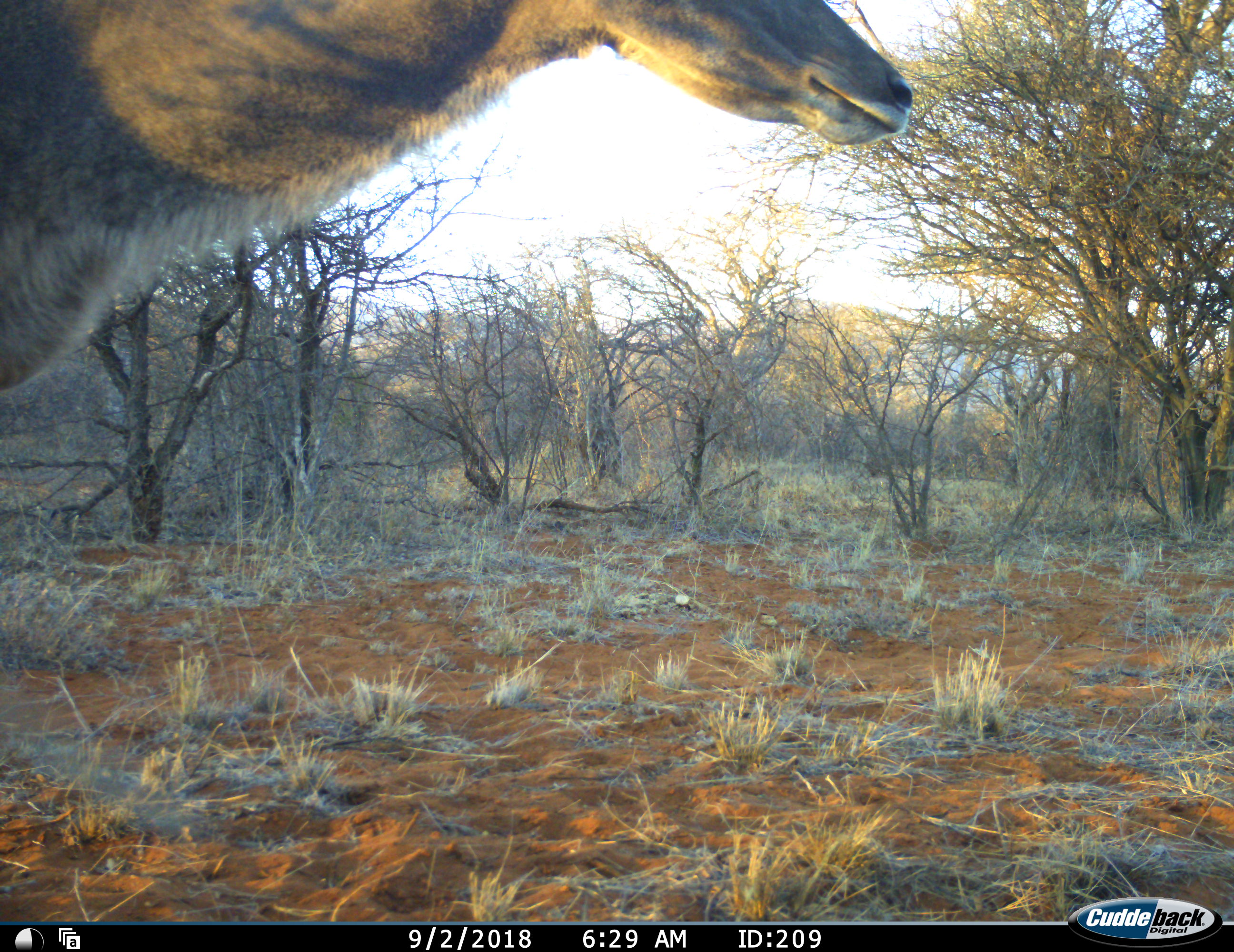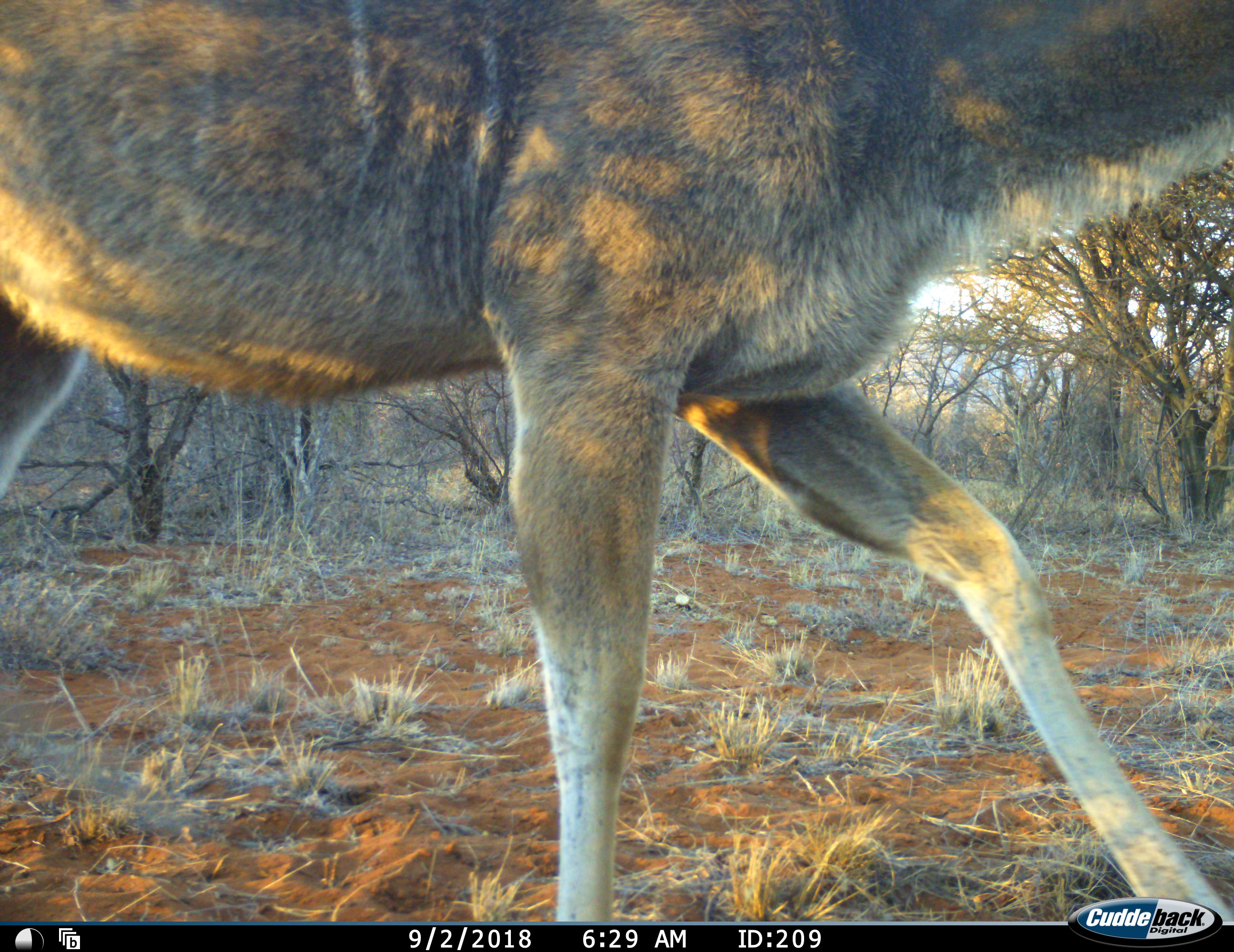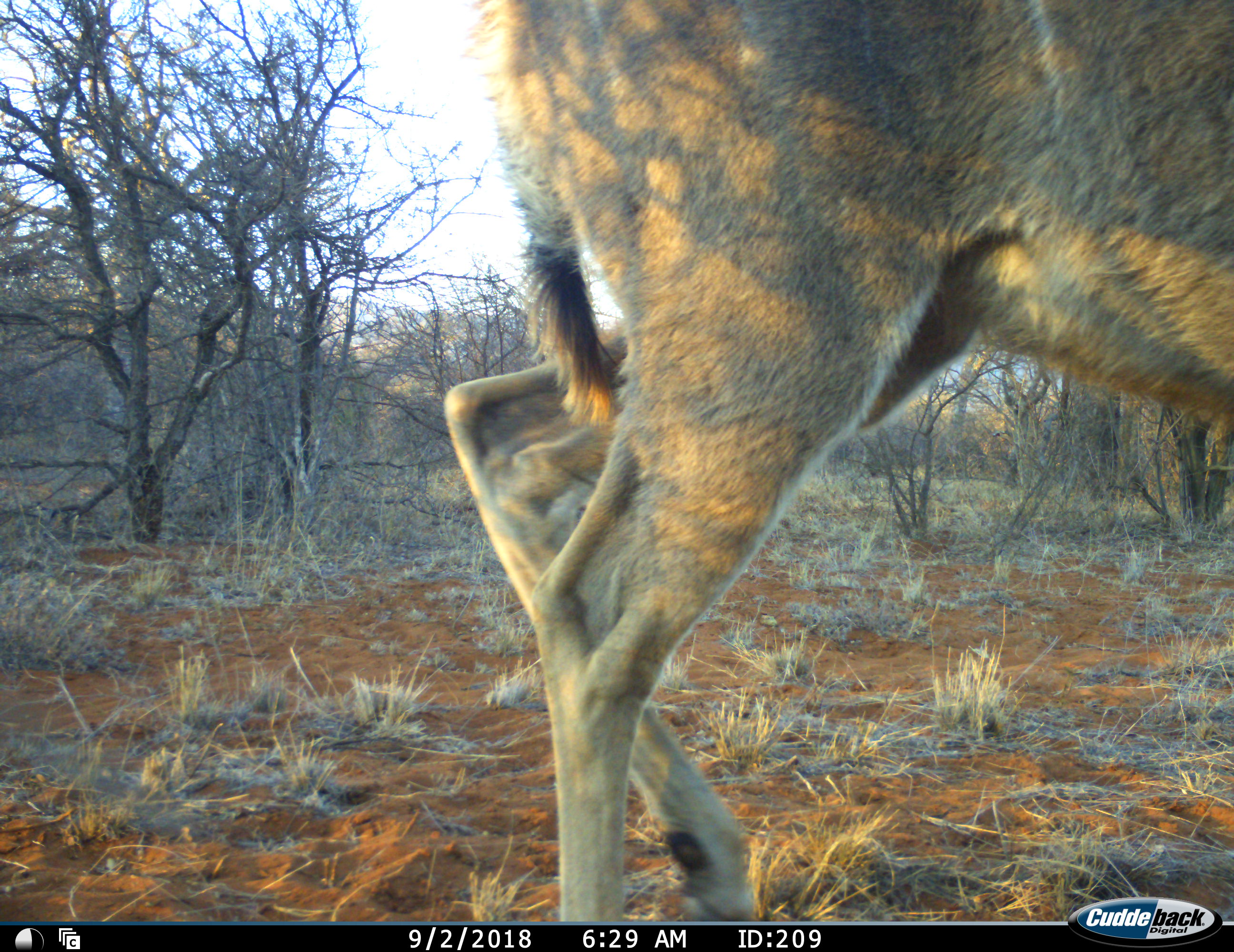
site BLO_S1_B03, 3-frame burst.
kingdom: Animalia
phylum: Chordata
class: Mammalia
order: Artiodactyla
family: Bovidae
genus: Tragelaphus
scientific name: Tragelaphus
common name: kudu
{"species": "kudu (Tragelaphus)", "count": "1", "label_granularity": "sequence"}